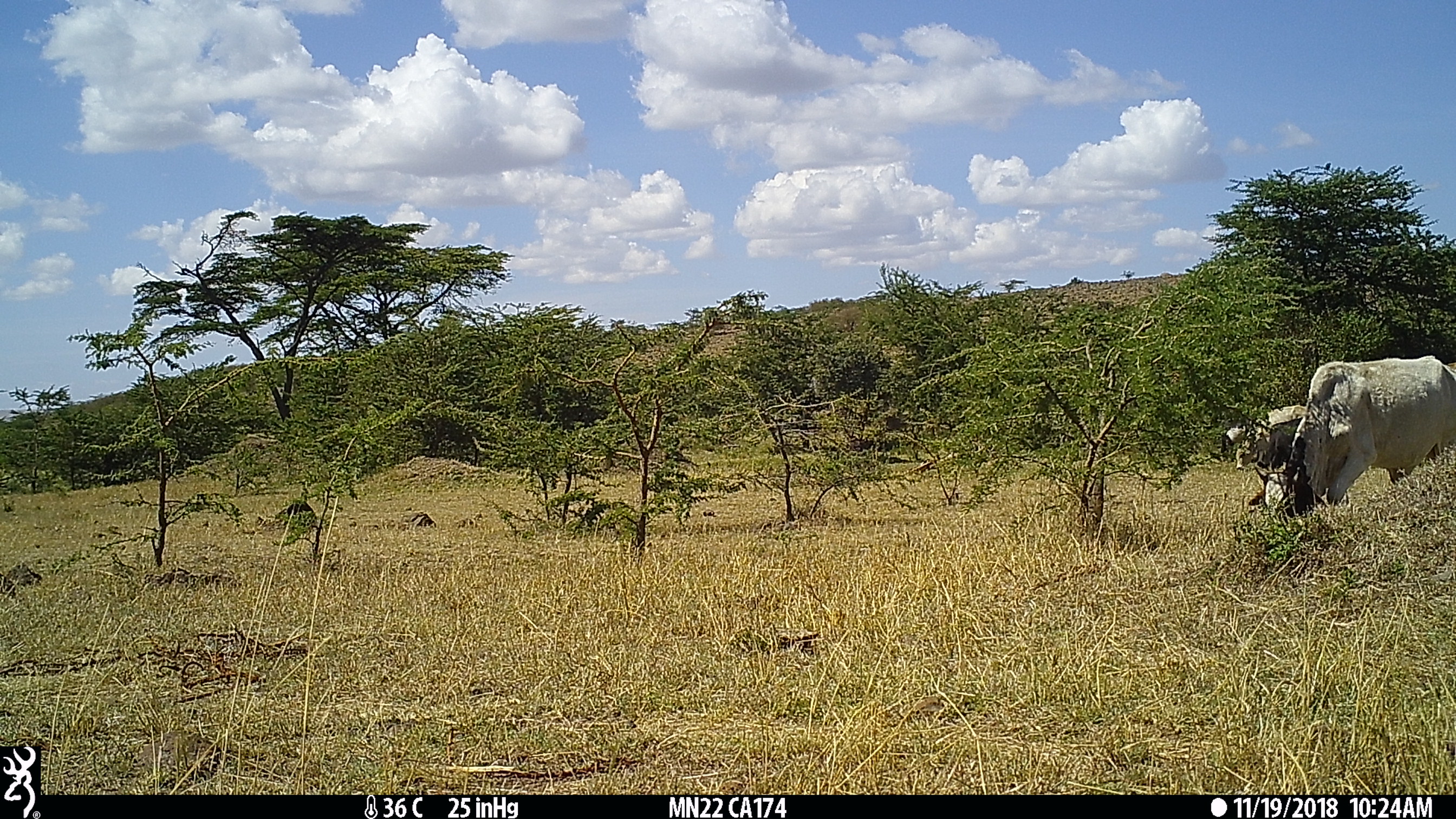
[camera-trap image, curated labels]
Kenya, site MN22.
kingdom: Animalia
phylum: Chordata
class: Mammalia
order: Artiodactyla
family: Bovidae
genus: Bos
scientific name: Bos taurus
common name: cattle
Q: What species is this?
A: Cattle (Bos taurus).